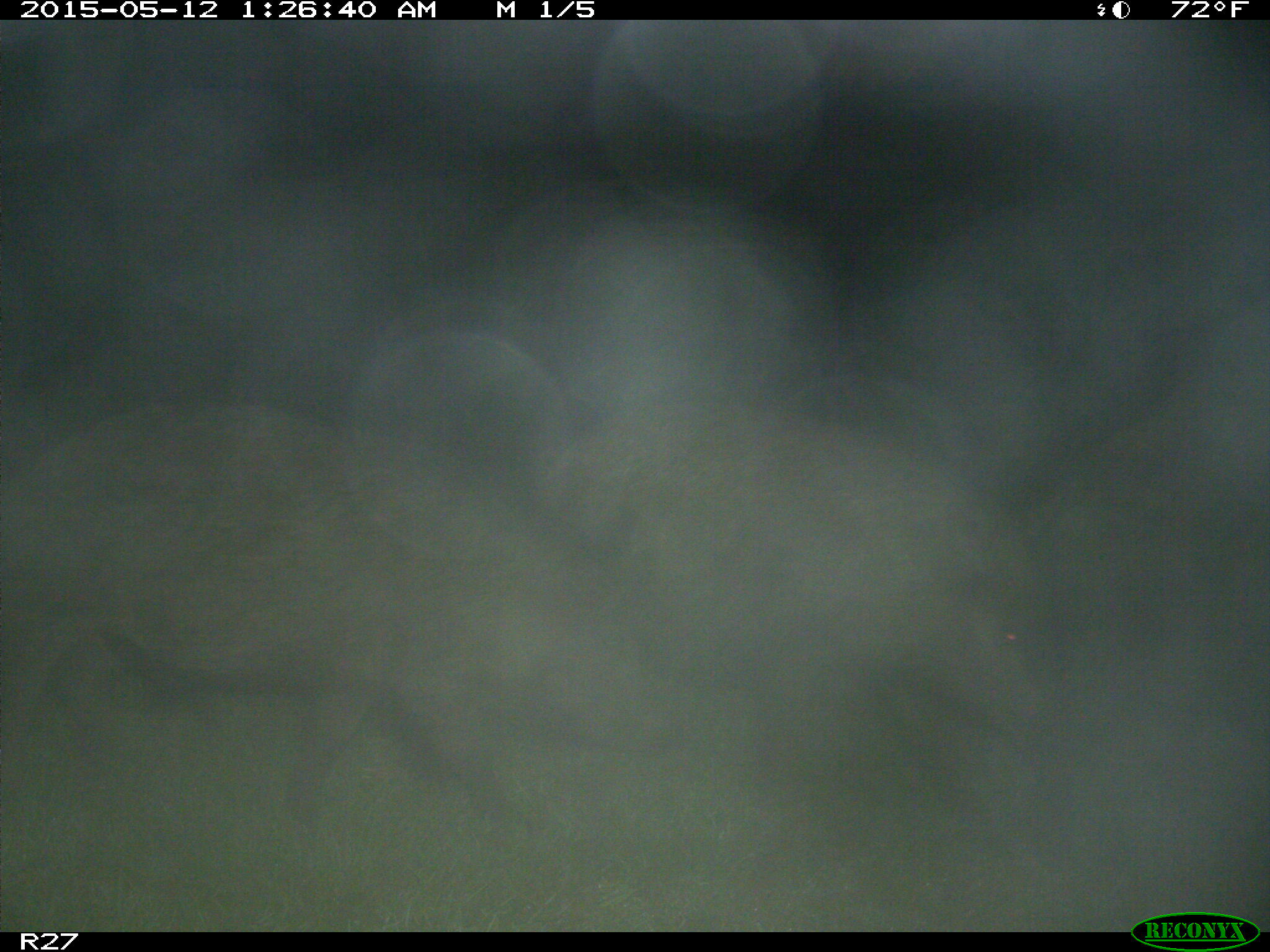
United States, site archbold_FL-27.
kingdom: Animalia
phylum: Chordata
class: Mammalia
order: Artiodactyla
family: Suidae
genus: Sus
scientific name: Sus scrofa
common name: wild boar